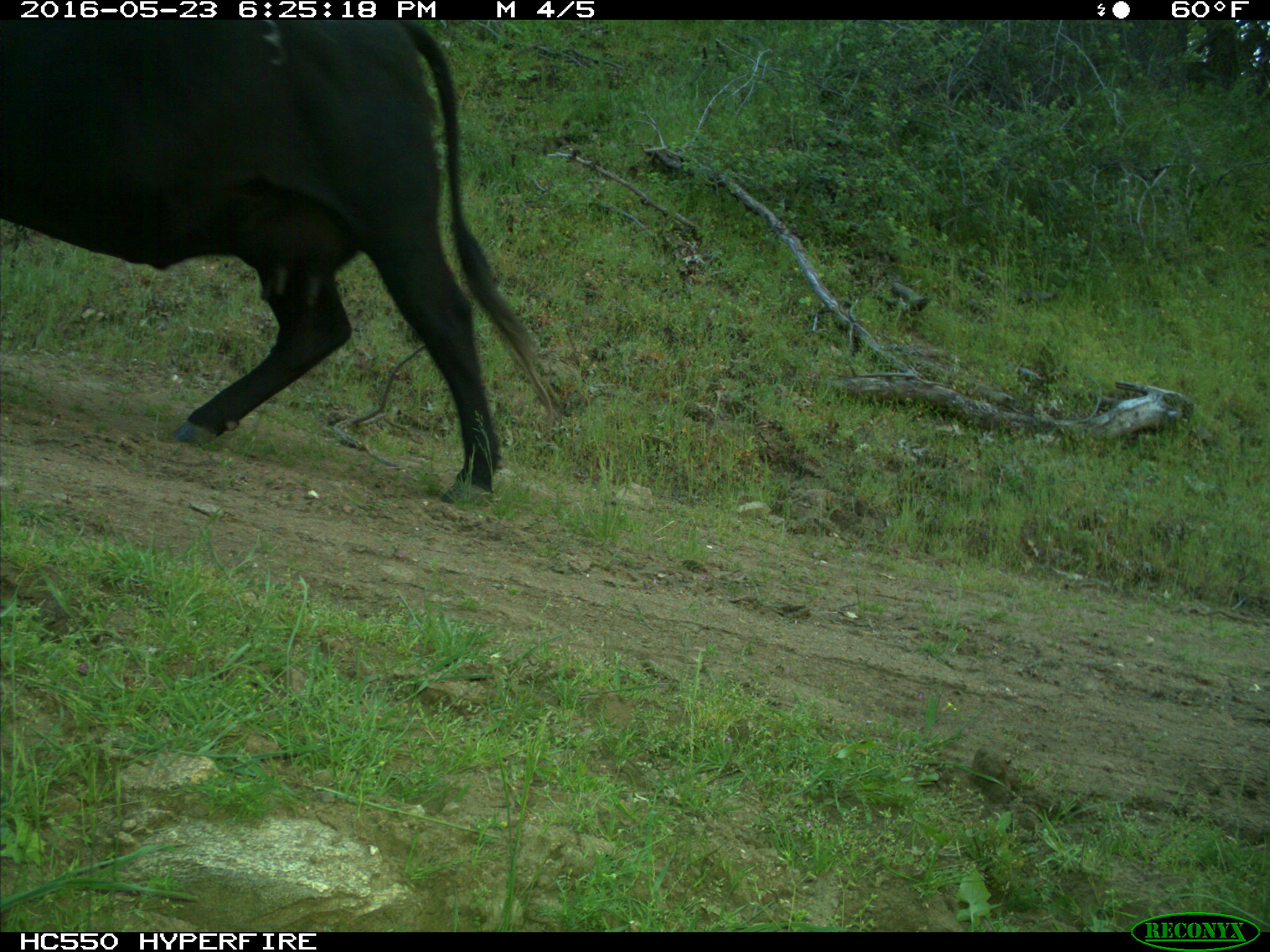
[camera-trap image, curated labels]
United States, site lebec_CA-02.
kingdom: Animalia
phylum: Chordata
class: Mammalia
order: Artiodactyla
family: Bovidae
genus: Bos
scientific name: Bos taurus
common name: domestic cow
Bos taurus (domestic cow).